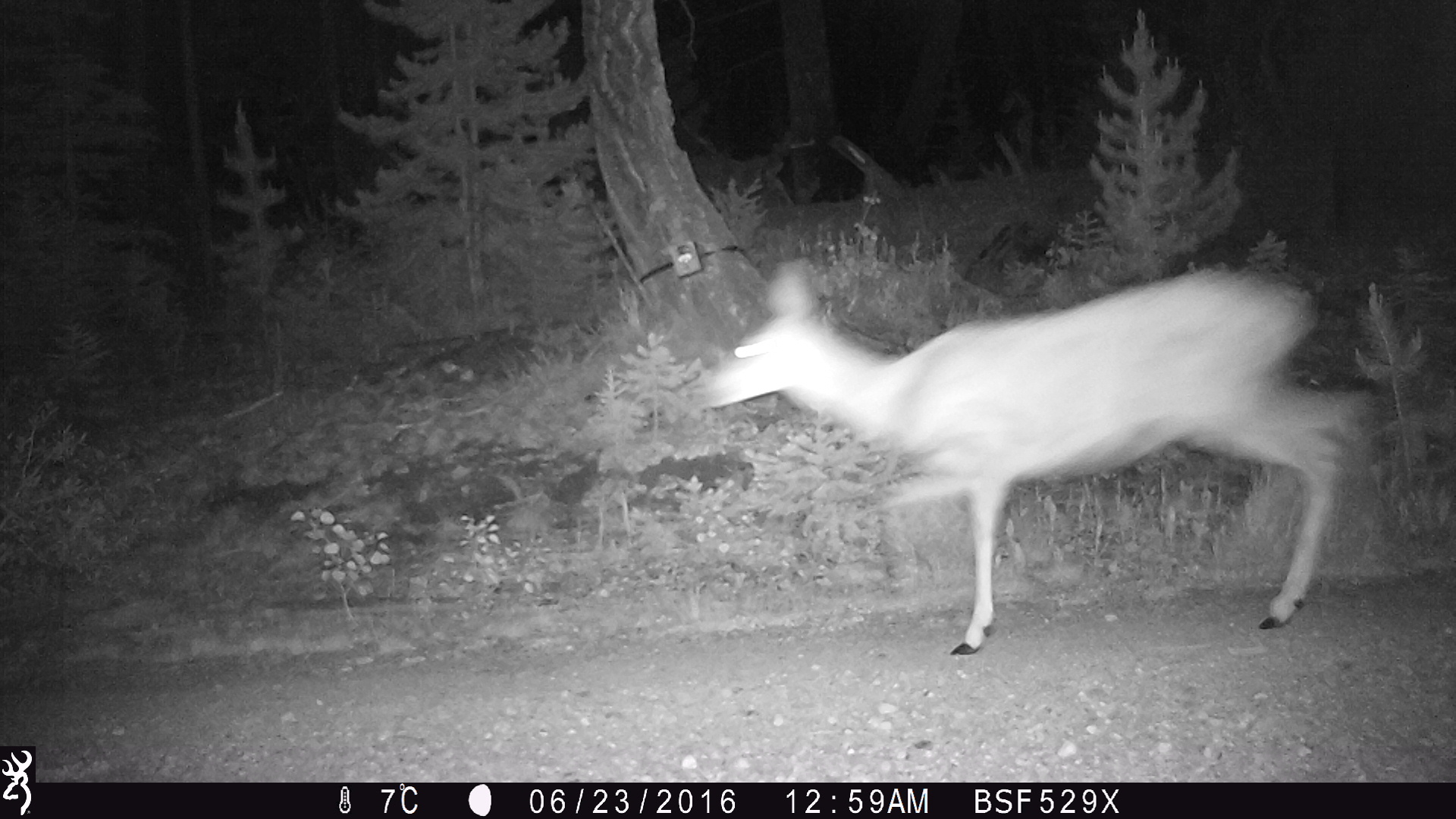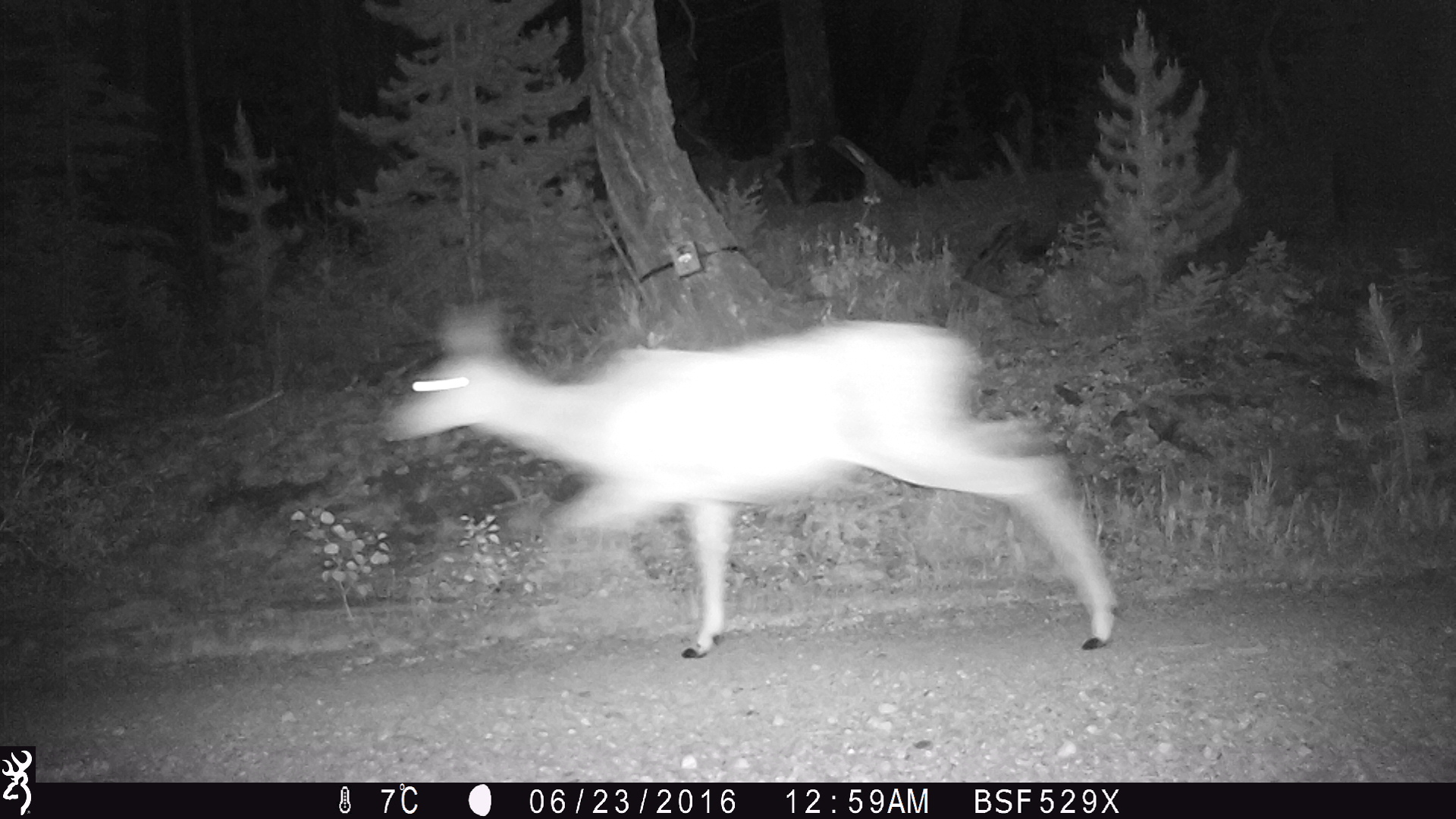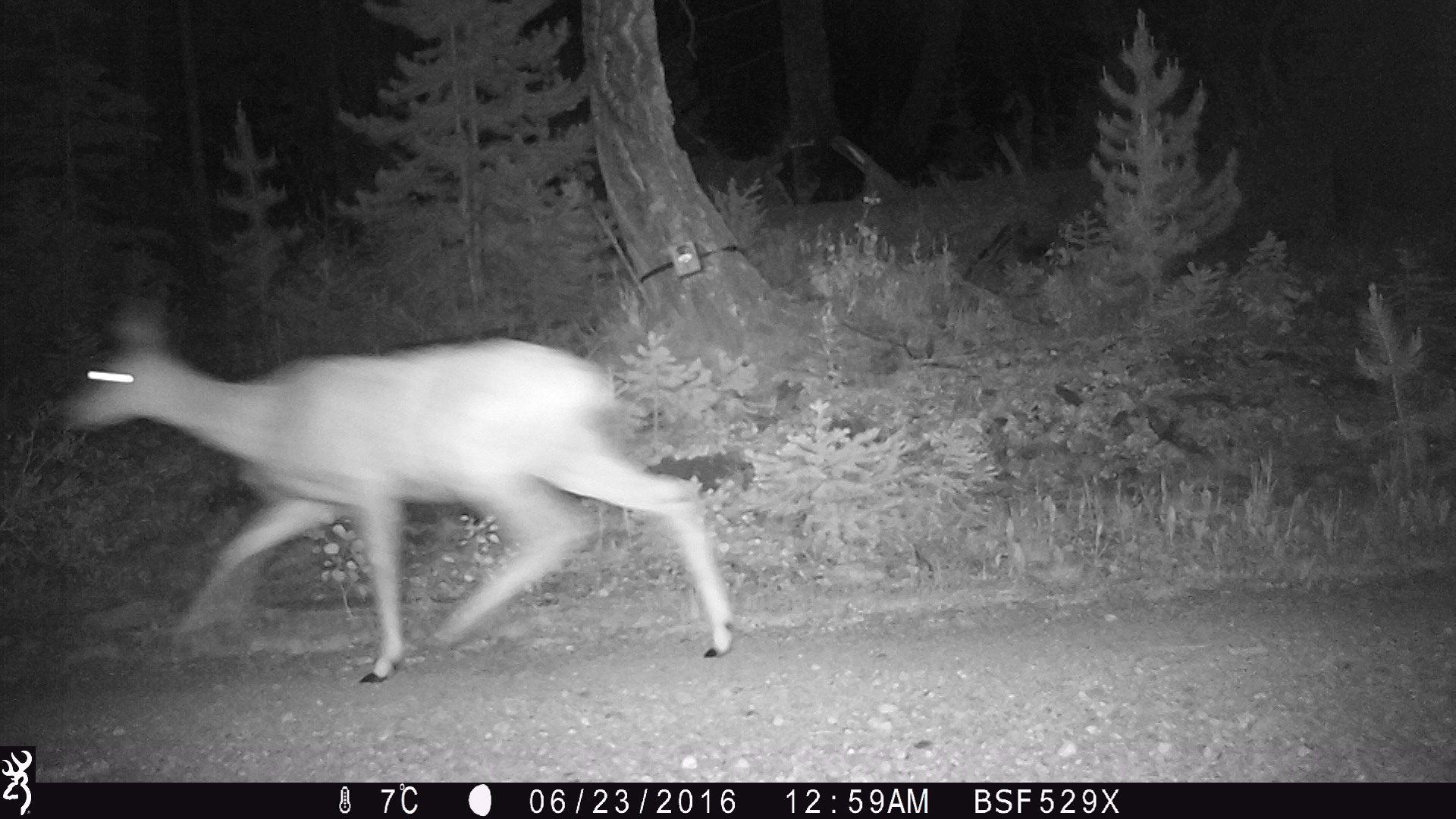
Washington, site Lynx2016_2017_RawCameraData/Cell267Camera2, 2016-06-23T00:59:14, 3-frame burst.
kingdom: Animalia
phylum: Chordata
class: Mammalia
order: Artiodactyla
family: Cervidae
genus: Odocoileus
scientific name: Odocoileus hemionus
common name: mule deer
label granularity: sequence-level